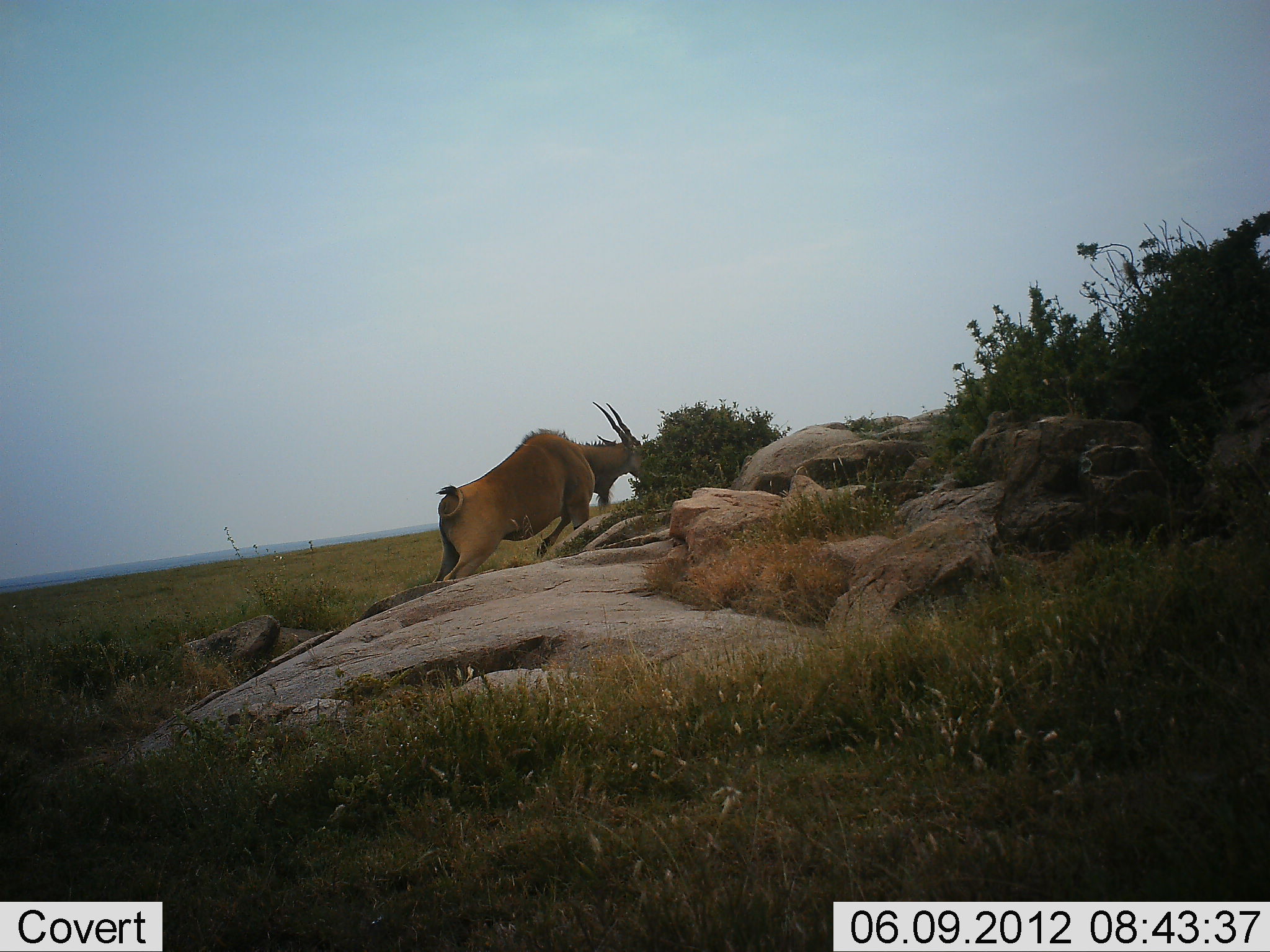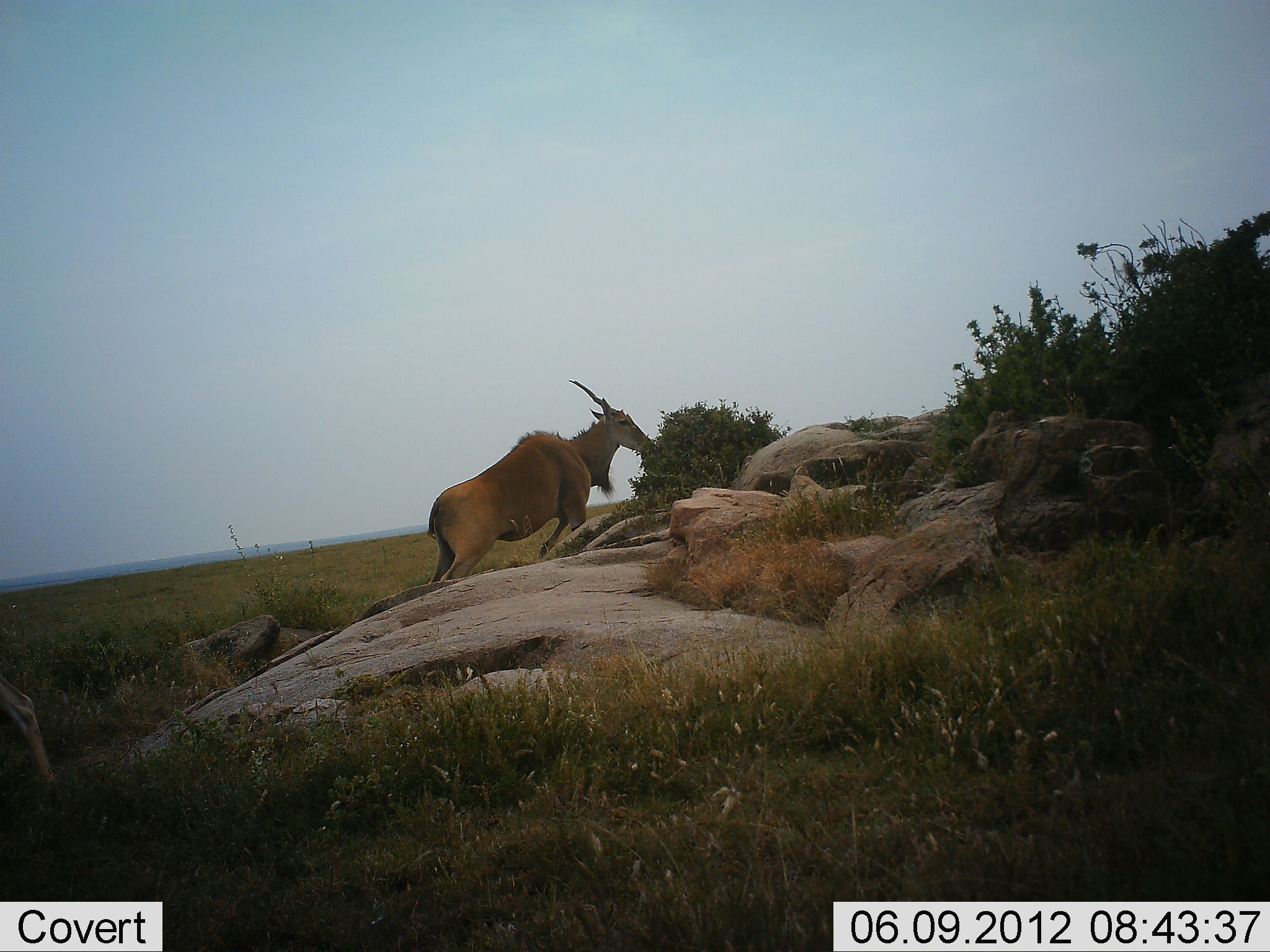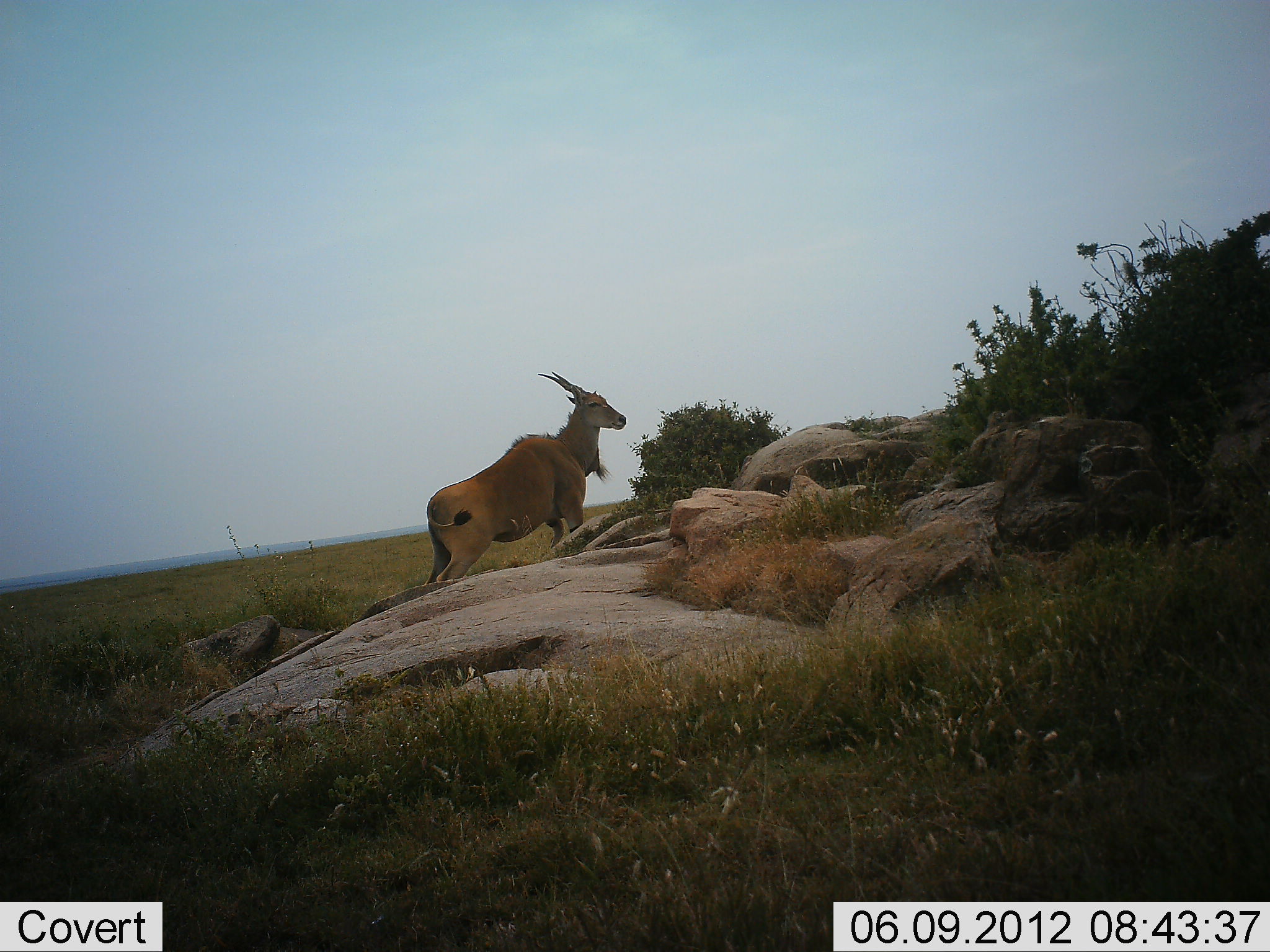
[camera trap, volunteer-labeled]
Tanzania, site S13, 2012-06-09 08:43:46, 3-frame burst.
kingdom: Animalia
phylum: Chordata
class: Mammalia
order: Artiodactyla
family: Bovidae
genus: Tragelaphus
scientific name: Tragelaphus oryx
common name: eland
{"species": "eland (Tragelaphus oryx)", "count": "1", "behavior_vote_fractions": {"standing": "50%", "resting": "0%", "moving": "10%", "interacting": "0%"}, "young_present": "0%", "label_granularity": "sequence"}